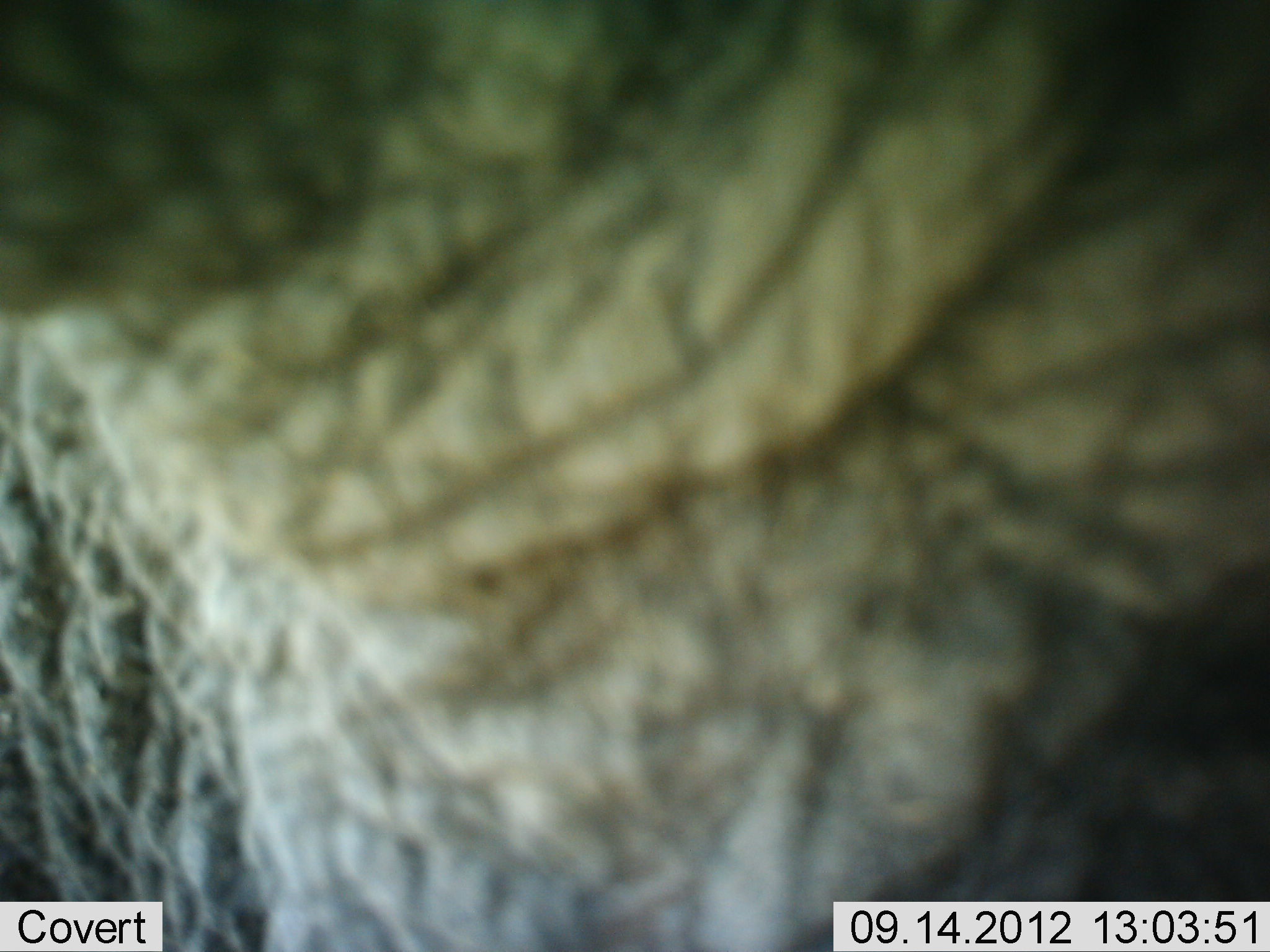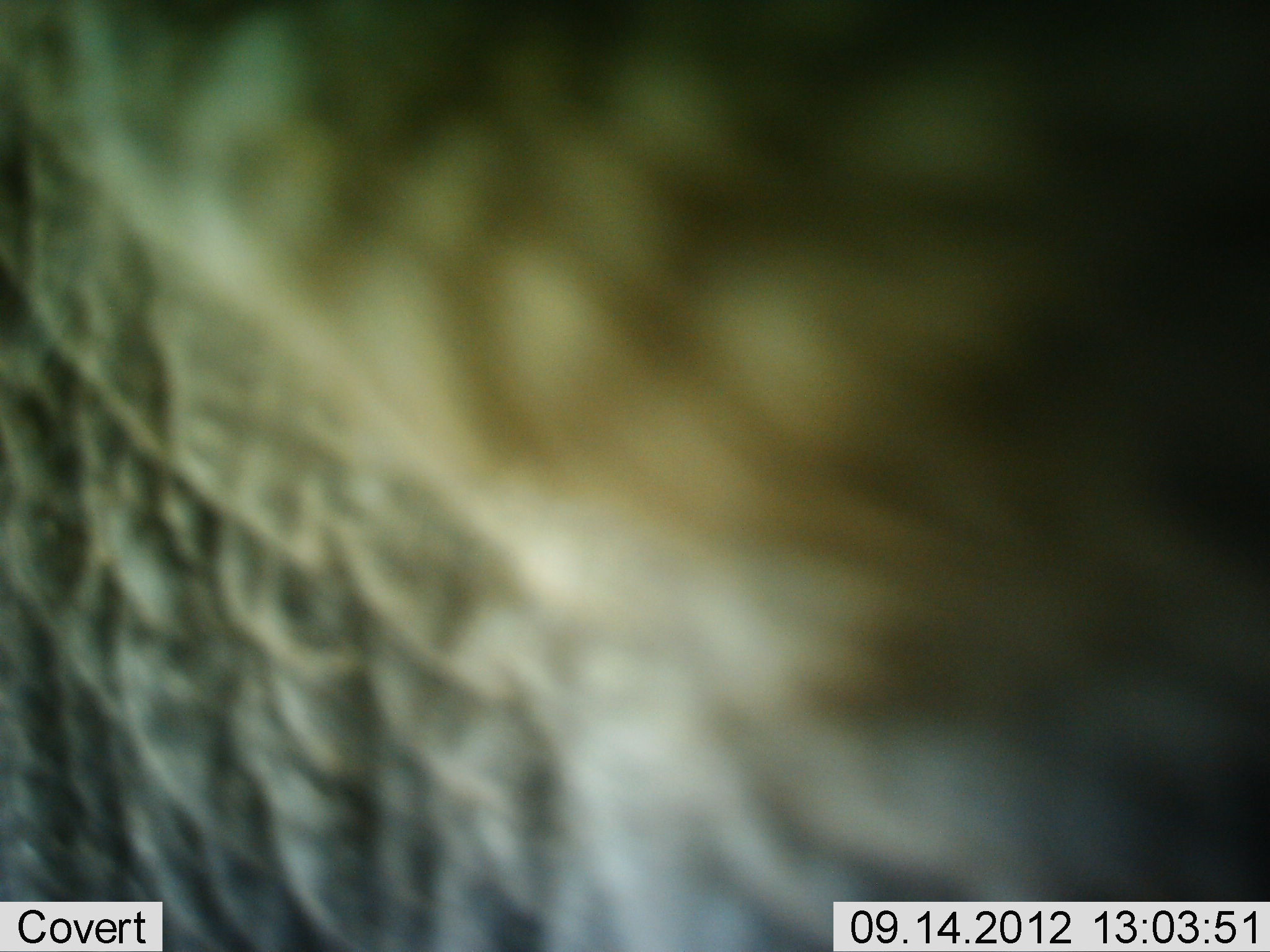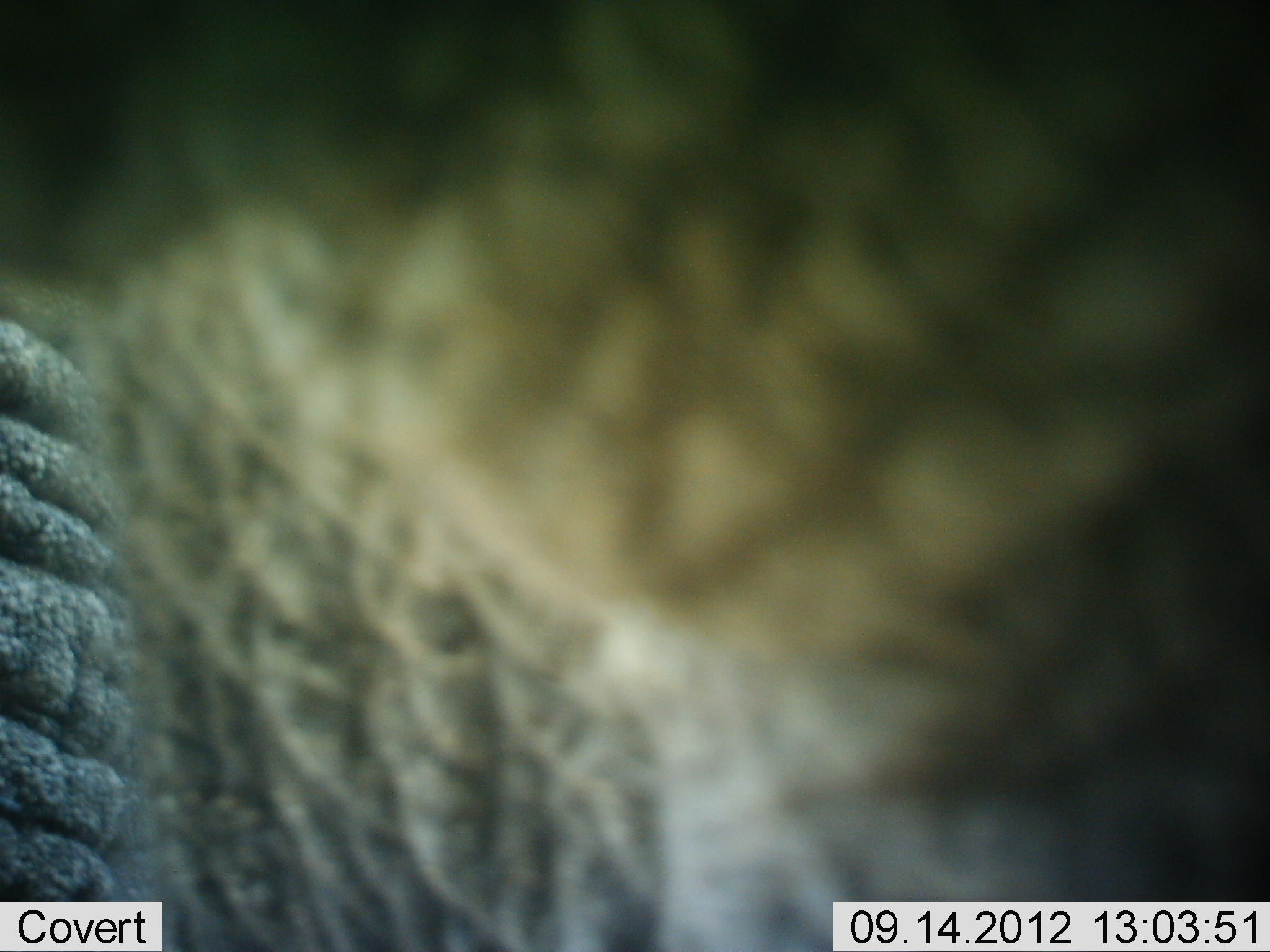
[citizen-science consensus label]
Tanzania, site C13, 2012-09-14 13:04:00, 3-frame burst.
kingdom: Animalia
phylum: Chordata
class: Mammalia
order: Proboscidea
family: Elephantidae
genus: Loxodonta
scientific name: Loxodonta africana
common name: african bush elephant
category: elephant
Elephant (african bush elephant) (Loxodonta africana), count 1. Behavior (volunteer vote fractions): standing 50%, resting 0%, moving 40%, interacting 10%. Young present (vote fraction): 0%. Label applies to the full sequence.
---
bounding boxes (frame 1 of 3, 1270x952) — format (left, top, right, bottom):
animal: (0, 0, 1269, 951)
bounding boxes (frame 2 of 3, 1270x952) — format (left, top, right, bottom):
animal: (0, 0, 1270, 952)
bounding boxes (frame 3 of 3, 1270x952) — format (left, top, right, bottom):
animal: (0, 0, 1270, 951)